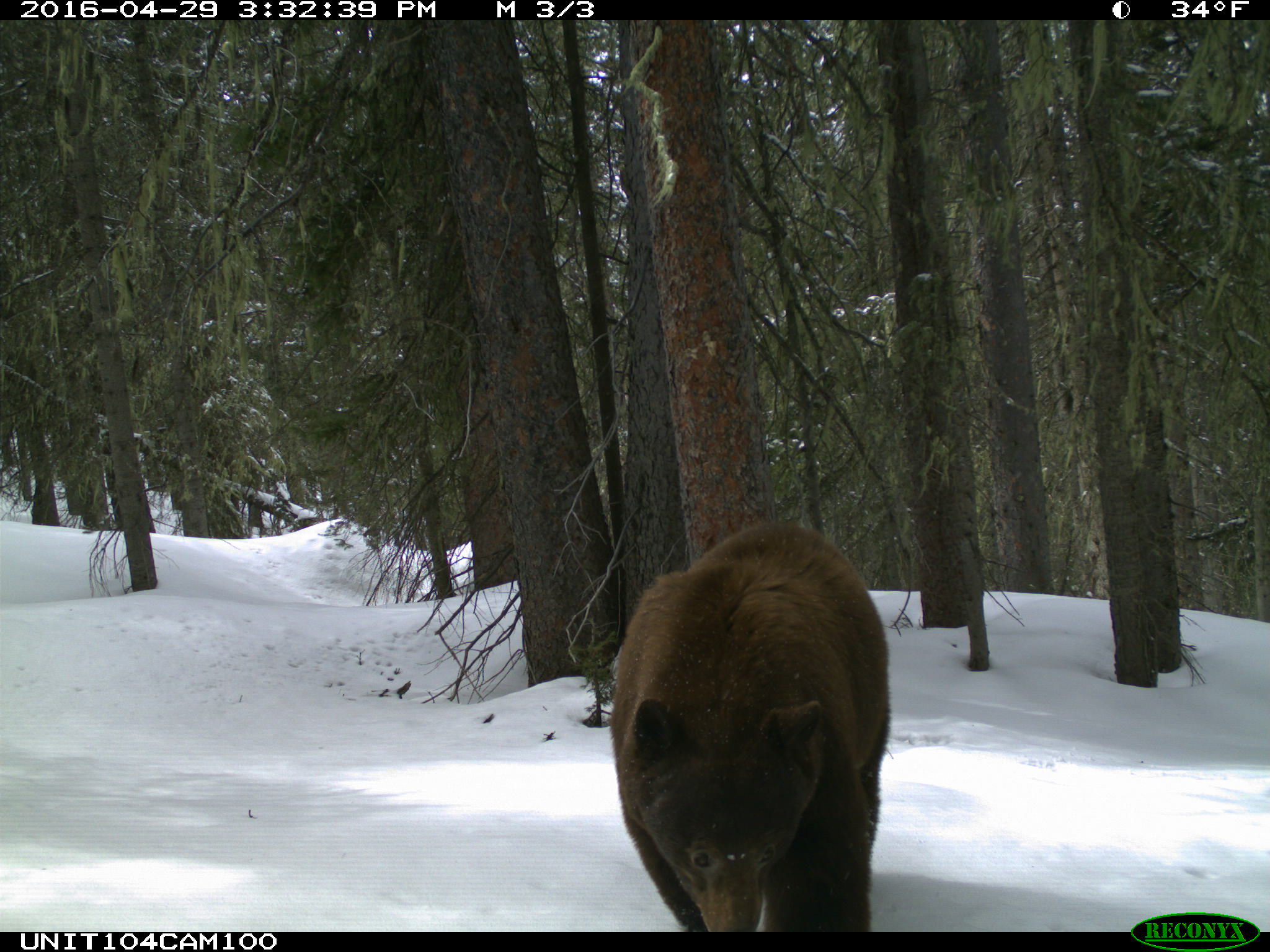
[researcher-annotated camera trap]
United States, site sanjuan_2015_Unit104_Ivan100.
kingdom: Animalia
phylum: Chordata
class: Mammalia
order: Carnivora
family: Ursidae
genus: Ursus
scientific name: Ursus americanus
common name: american black bear